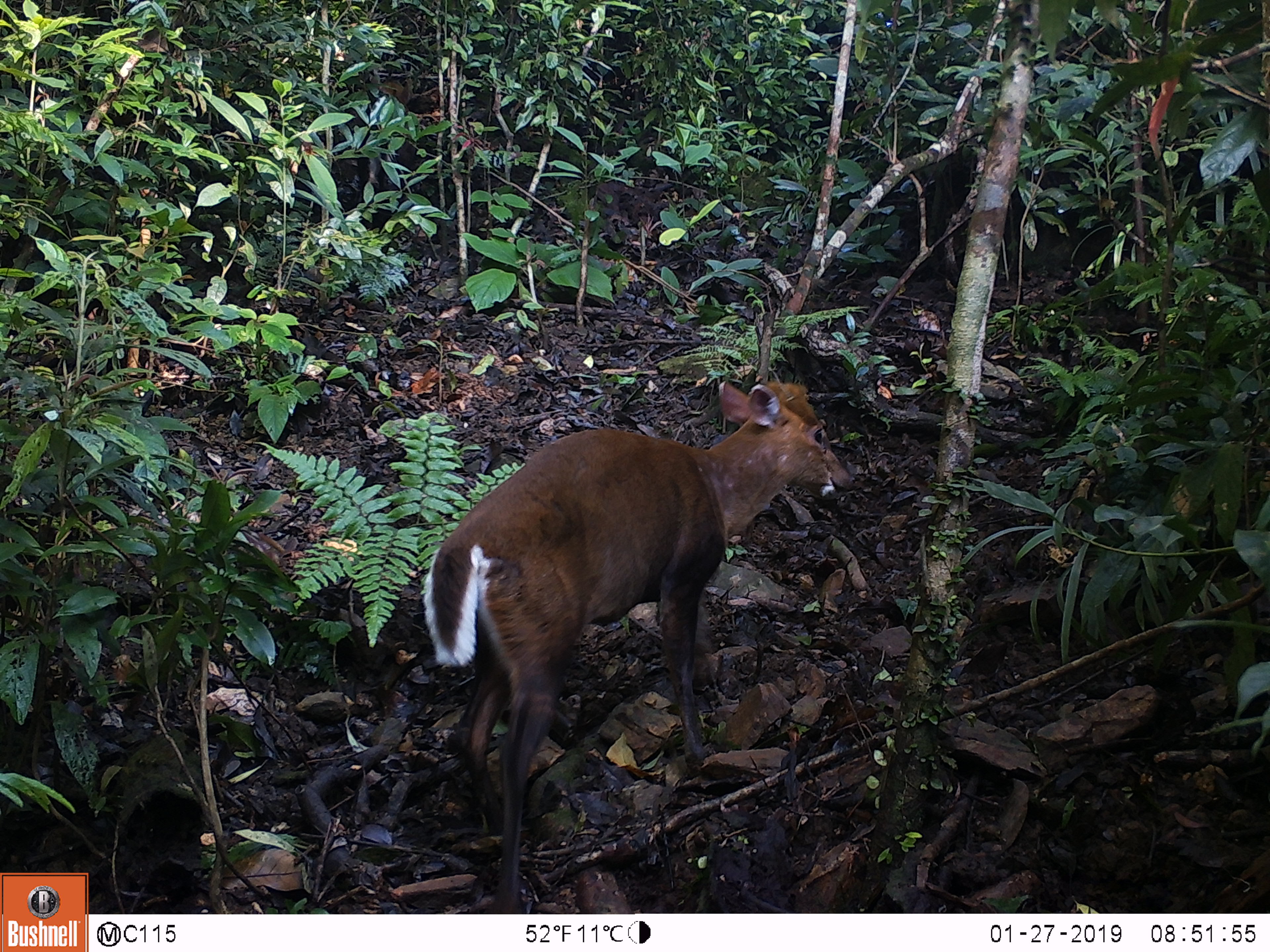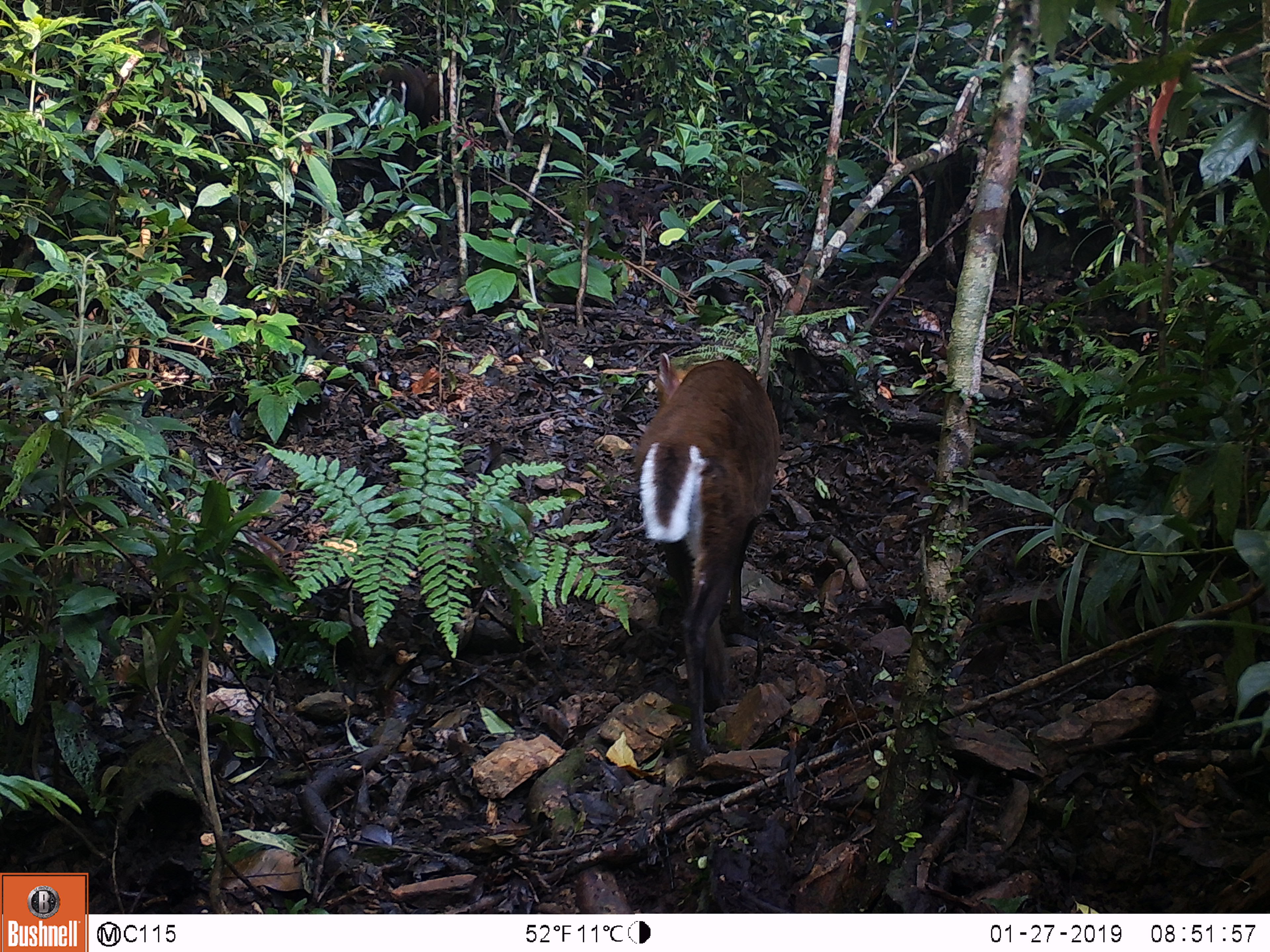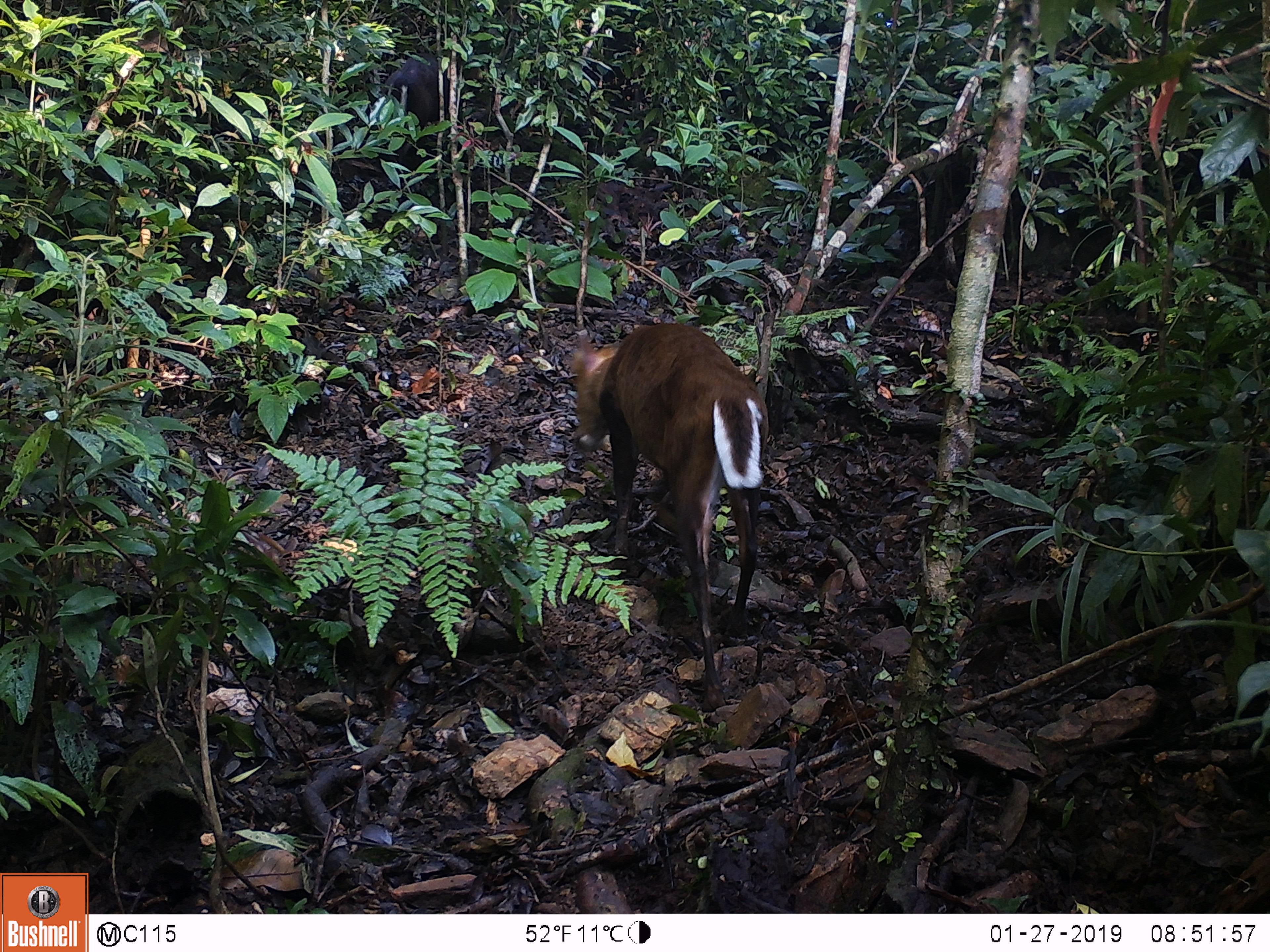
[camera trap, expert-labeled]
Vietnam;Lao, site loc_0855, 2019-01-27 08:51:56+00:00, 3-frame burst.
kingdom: Animalia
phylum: Chordata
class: Mammalia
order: Artiodactyla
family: Cervidae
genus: Muntiacus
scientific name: Muntiacus rooseveltorum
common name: roosevelt's muntjac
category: roosevelts muntjac group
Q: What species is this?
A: Roosevelts muntjac group (roosevelt's muntjac) (Muntiacus rooseveltorum).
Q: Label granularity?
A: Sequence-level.